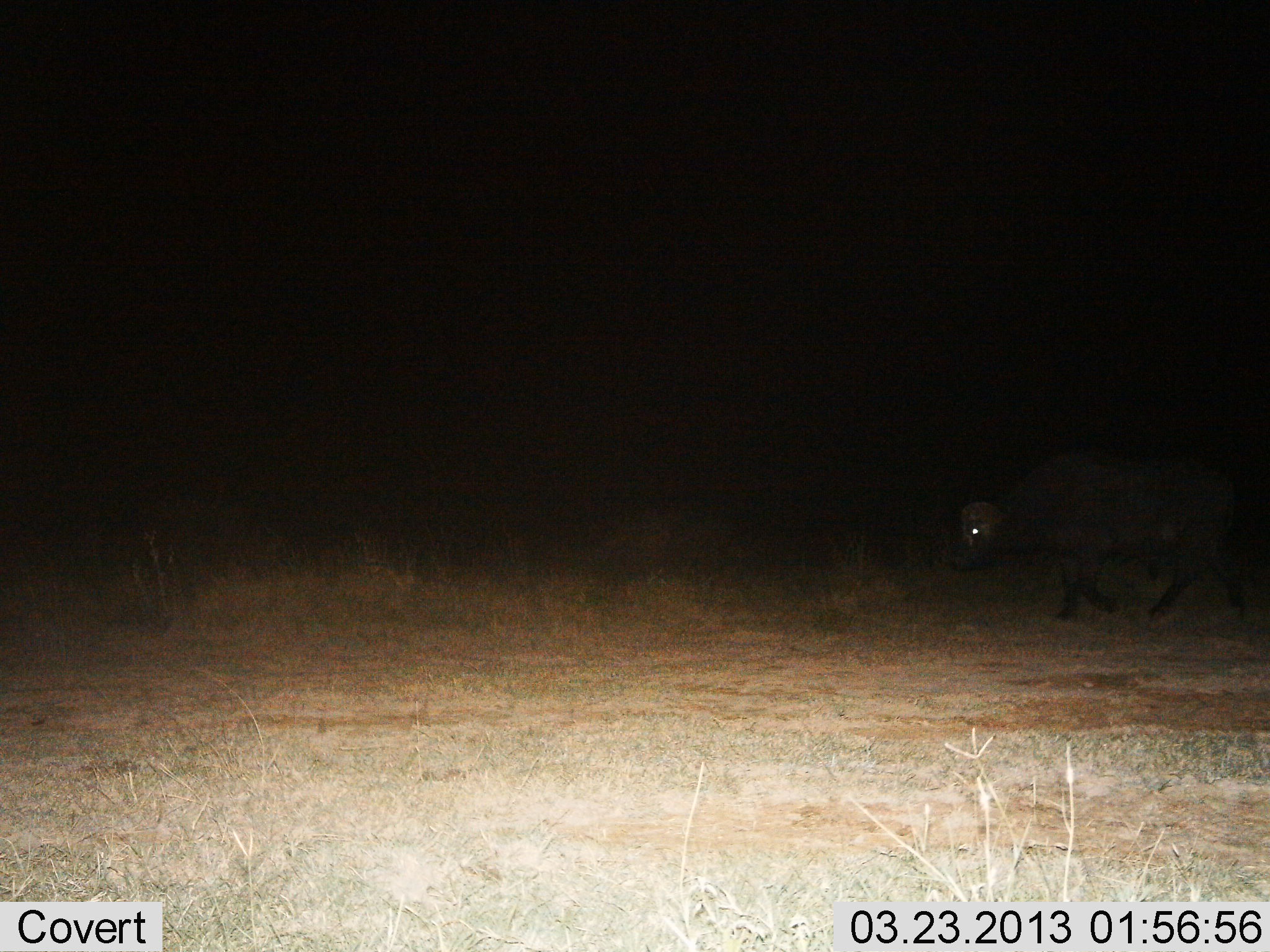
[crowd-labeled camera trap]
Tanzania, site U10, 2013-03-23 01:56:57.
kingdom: Animalia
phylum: Chordata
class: Mammalia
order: Artiodactyla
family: Bovidae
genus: Syncerus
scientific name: Syncerus caffer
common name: cape buffalo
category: buffalo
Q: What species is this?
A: Buffalo (cape buffalo) (Syncerus caffer).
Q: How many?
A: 1.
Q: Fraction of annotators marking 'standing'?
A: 5%.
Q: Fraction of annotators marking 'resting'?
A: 0%.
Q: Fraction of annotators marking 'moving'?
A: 95%.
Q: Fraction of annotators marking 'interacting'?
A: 0%.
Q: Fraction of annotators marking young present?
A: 0%.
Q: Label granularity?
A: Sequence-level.